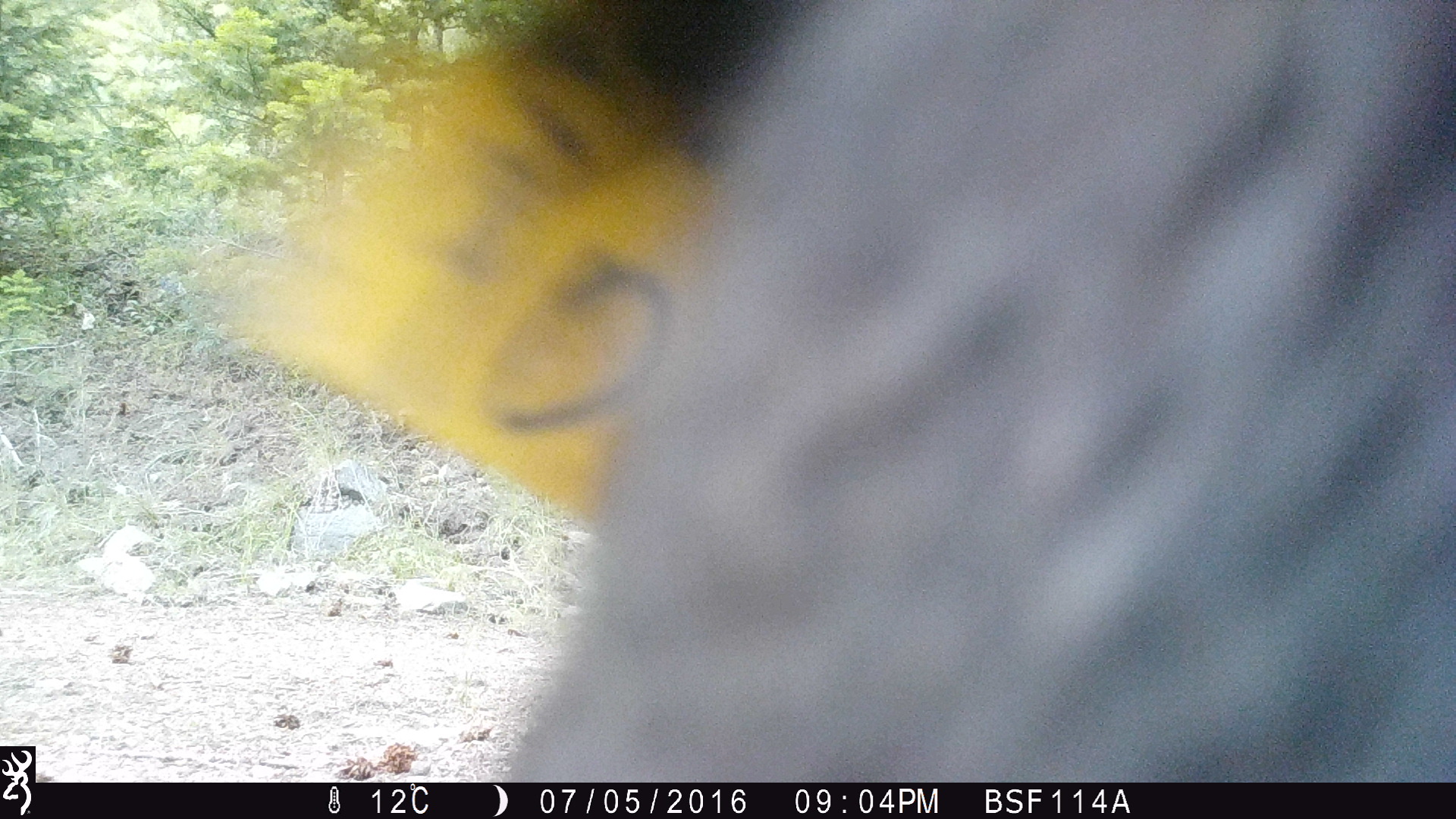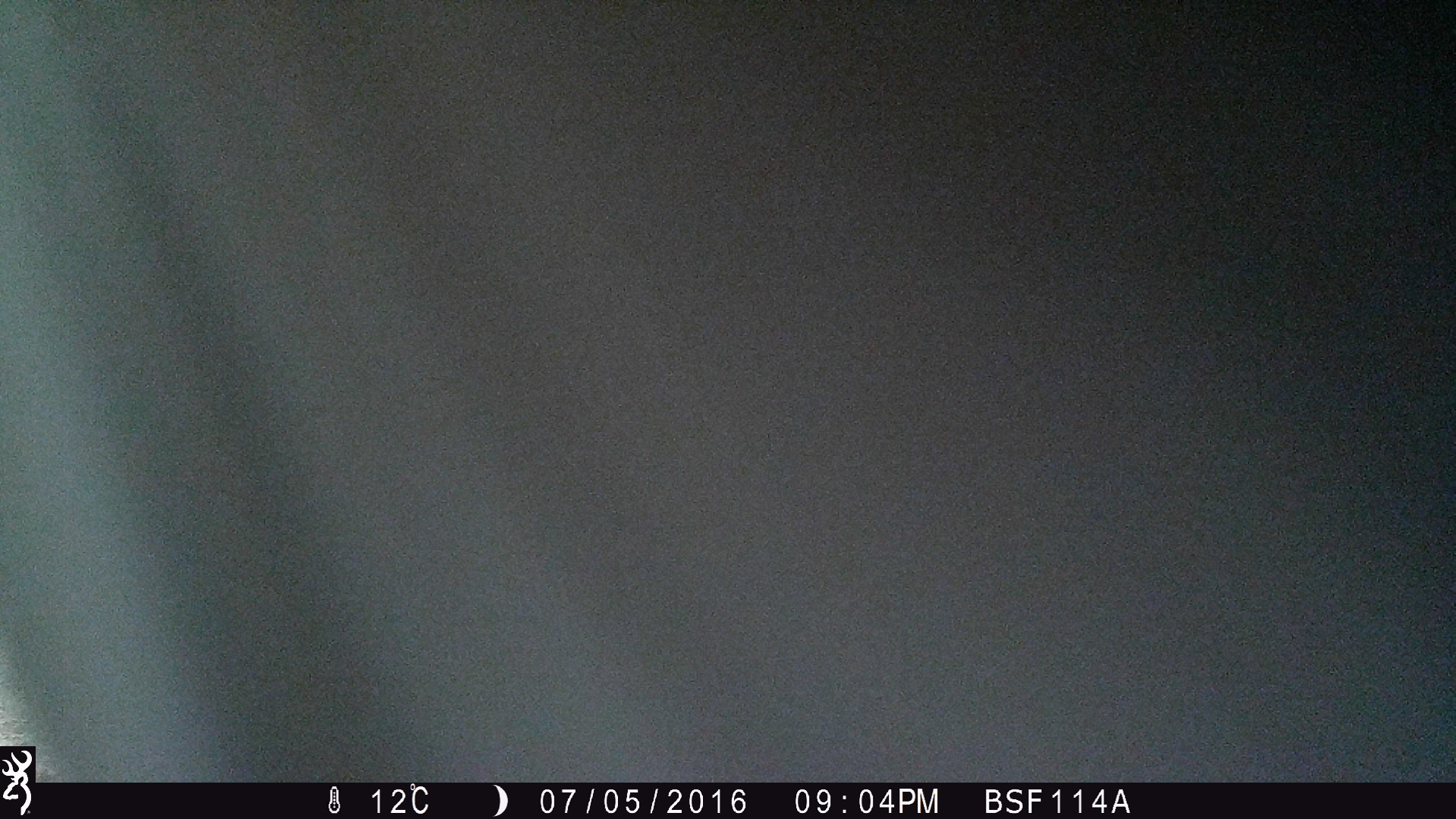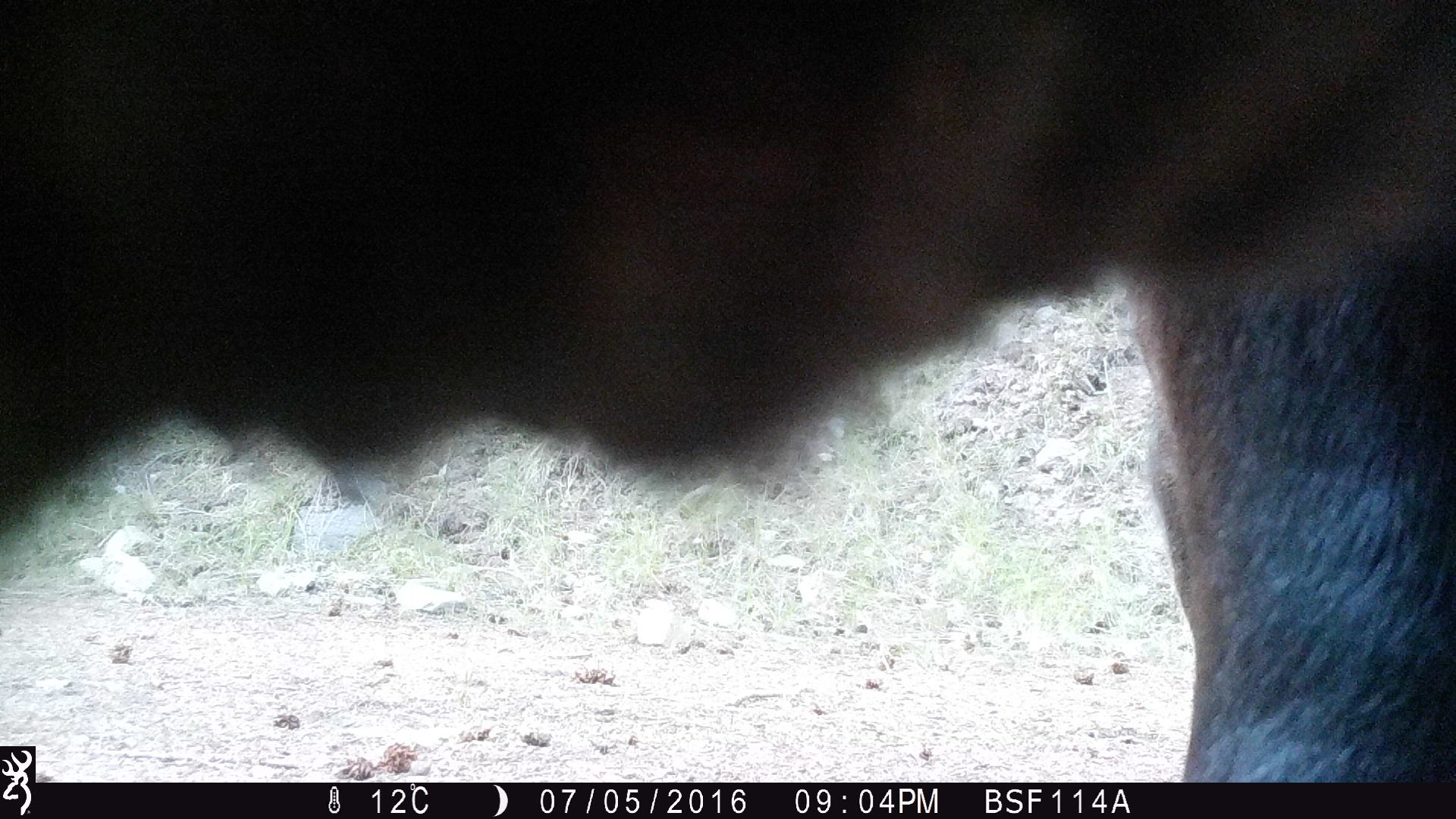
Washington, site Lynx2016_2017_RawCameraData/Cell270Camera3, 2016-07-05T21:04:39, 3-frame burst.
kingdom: Animalia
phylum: Chordata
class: Mammalia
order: Artiodactyla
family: Bovidae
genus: Bos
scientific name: Bos taurus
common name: domestic cattle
Domestic cattle (Bos taurus). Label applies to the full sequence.